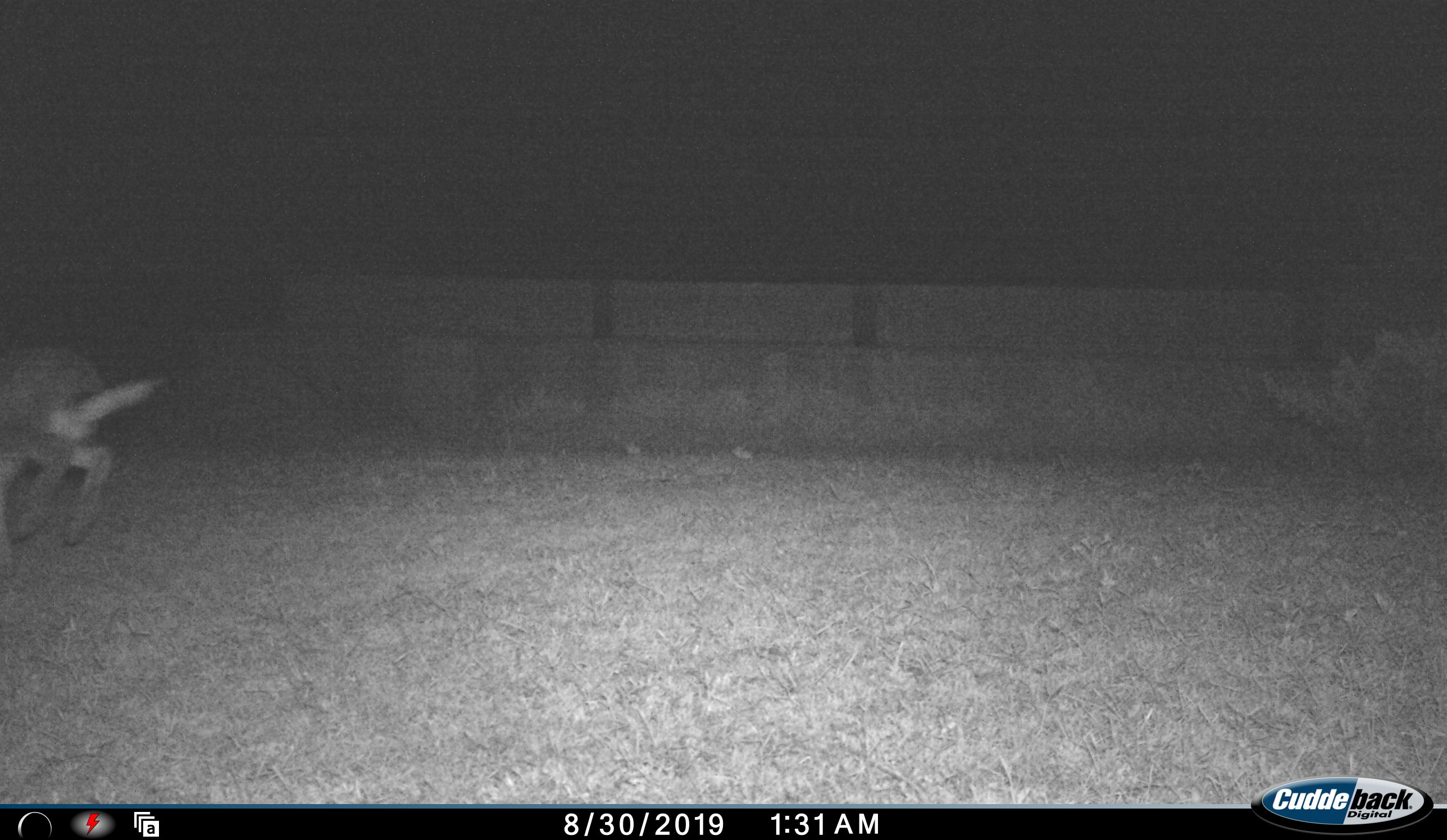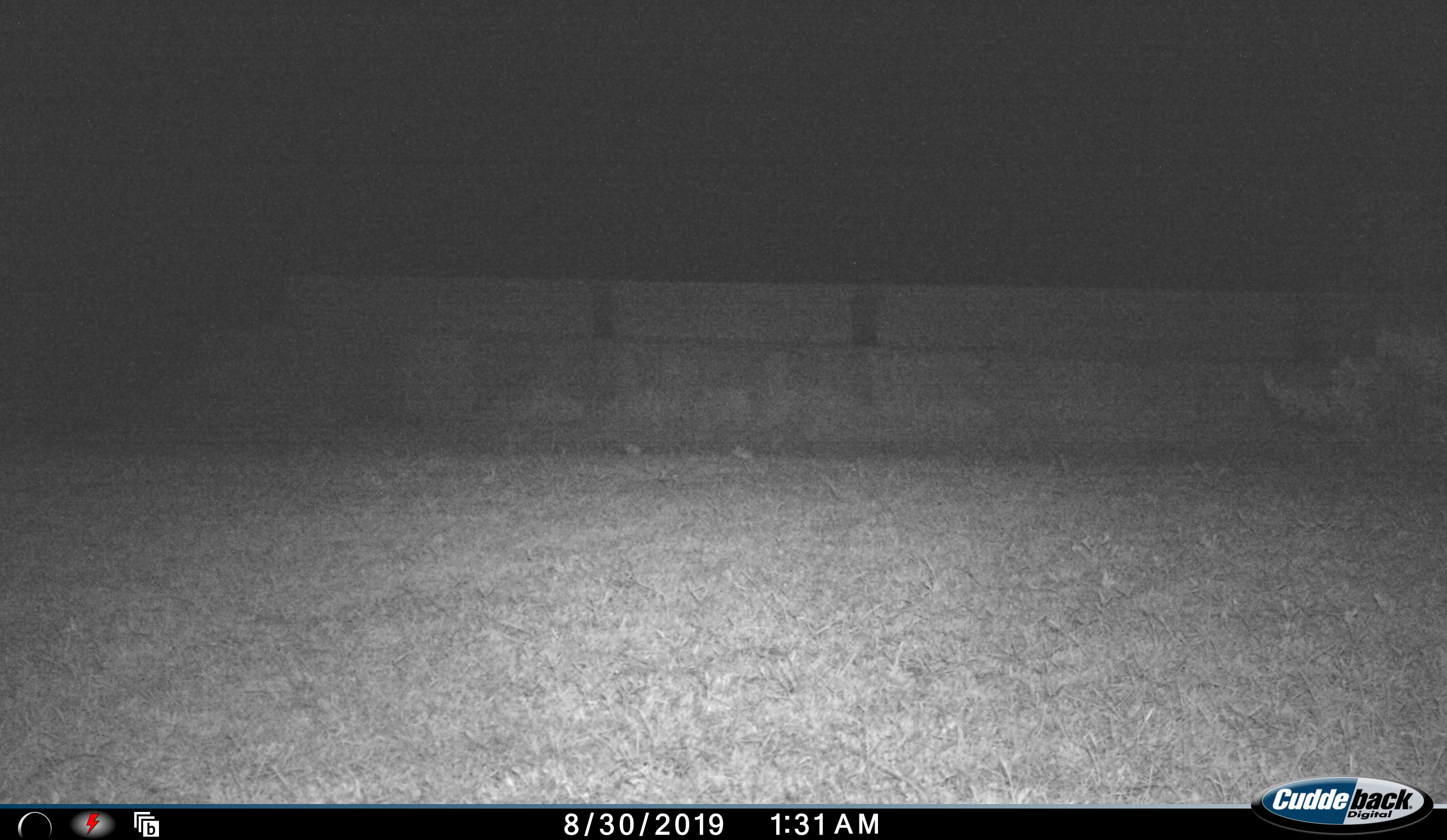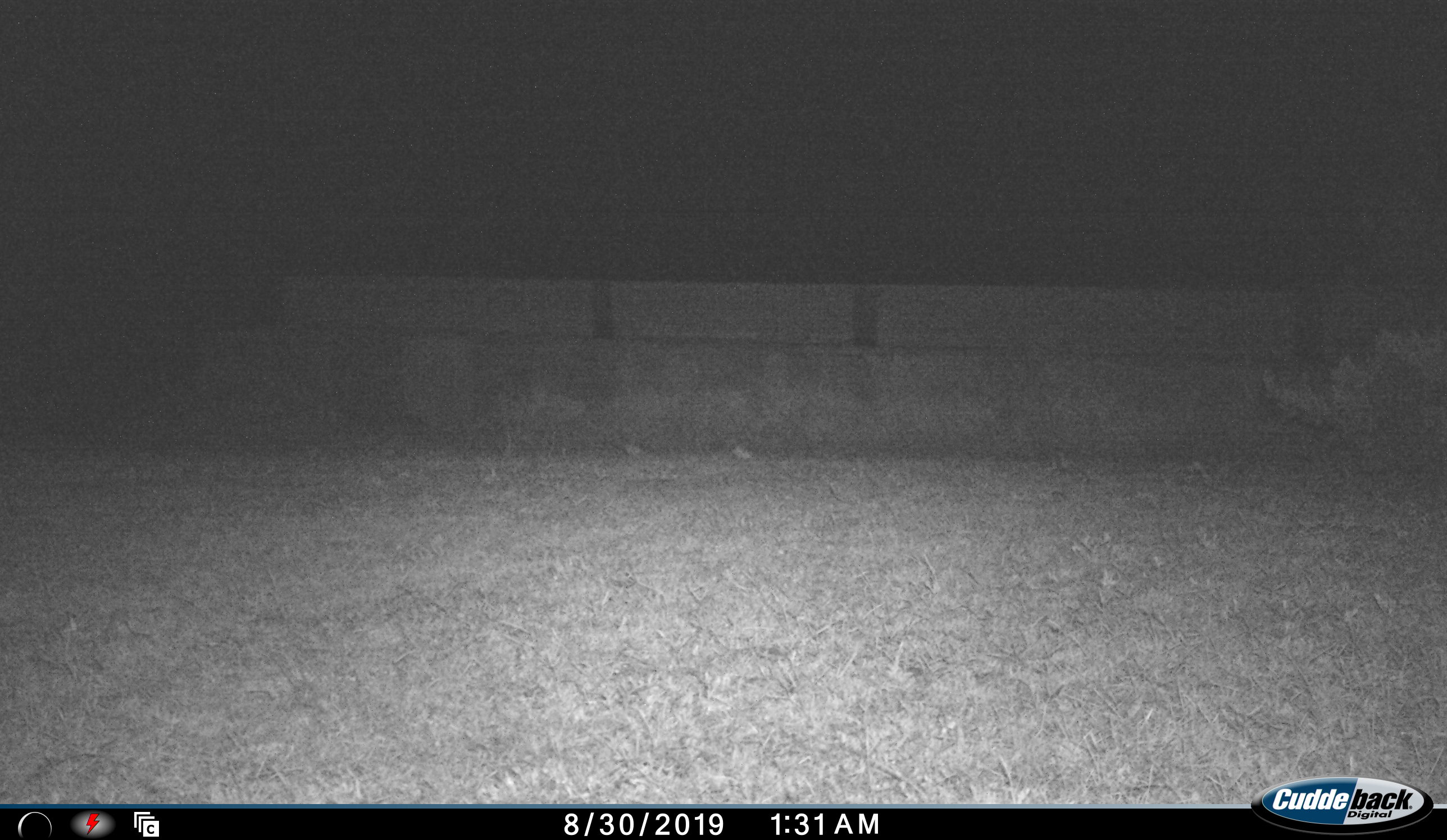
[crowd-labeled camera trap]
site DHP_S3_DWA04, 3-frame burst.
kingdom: Animalia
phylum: Chordata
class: Mammalia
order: Lagomorpha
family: Leporidae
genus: Lepus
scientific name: Lepus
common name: hare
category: hareunknown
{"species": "hareunknown (hare) (Lepus)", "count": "1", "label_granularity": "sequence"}